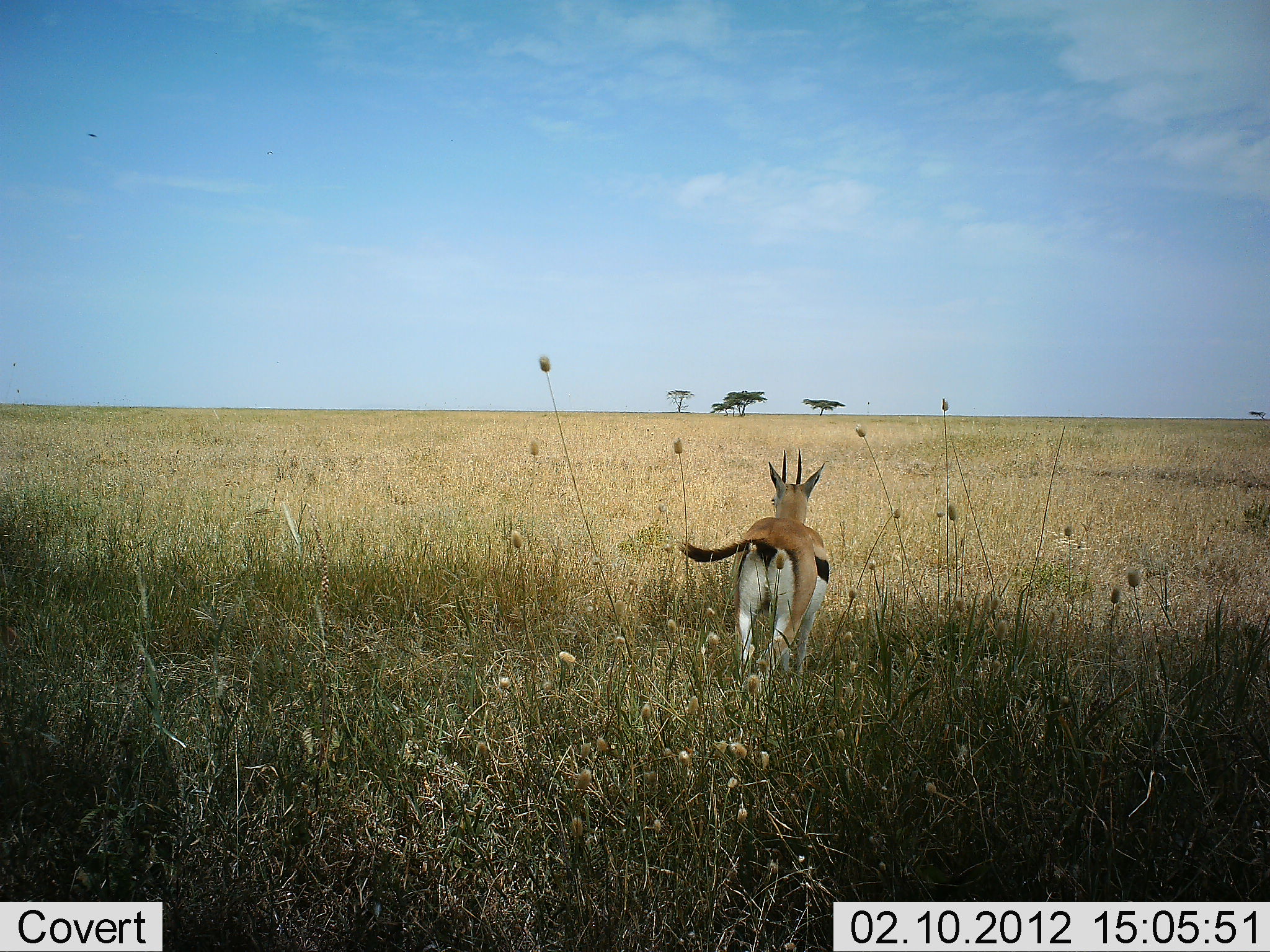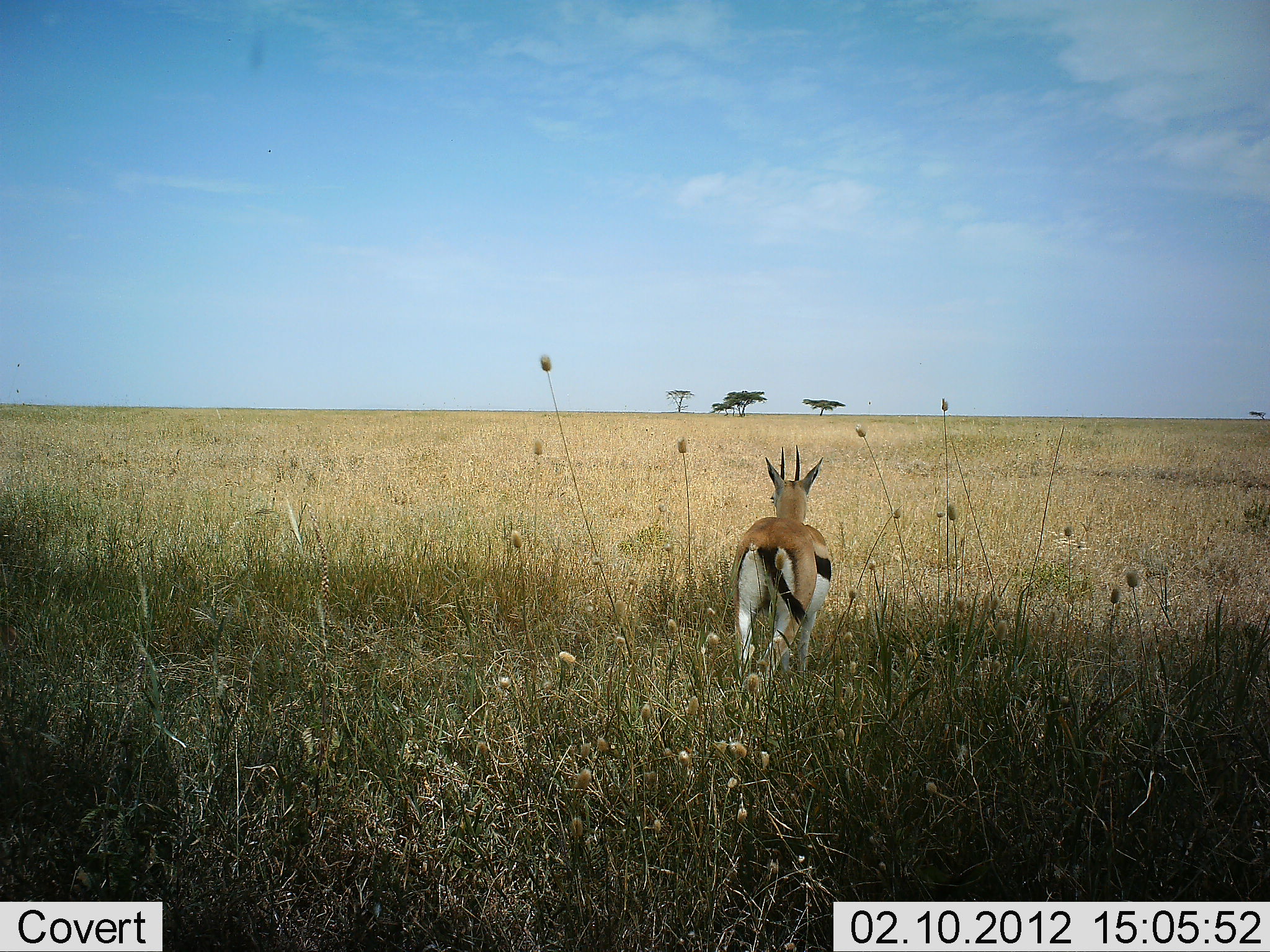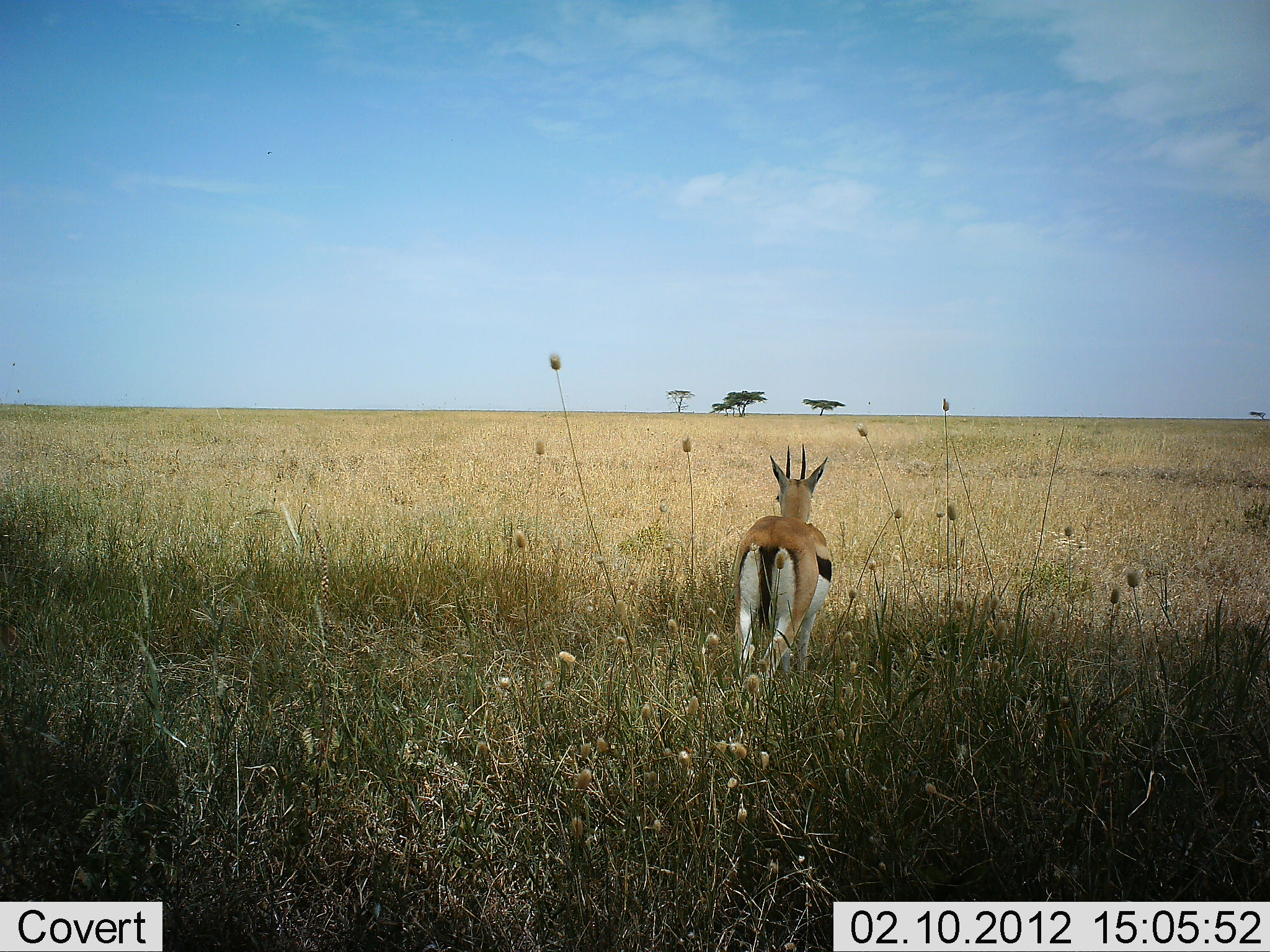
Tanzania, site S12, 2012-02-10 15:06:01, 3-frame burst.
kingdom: Animalia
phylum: Chordata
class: Mammalia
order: Artiodactyla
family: Bovidae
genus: Eudorcas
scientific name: Eudorcas thomsonii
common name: thomson's gazelle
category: gazellethomsons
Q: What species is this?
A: Gazellethomsons (thomson's gazelle) (Eudorcas thomsonii).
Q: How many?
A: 1.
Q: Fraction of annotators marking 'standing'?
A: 87%.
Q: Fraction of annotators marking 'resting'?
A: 4%.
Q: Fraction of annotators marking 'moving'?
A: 13%.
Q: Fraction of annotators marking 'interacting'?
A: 0%.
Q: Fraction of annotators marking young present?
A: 0%.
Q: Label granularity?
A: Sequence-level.